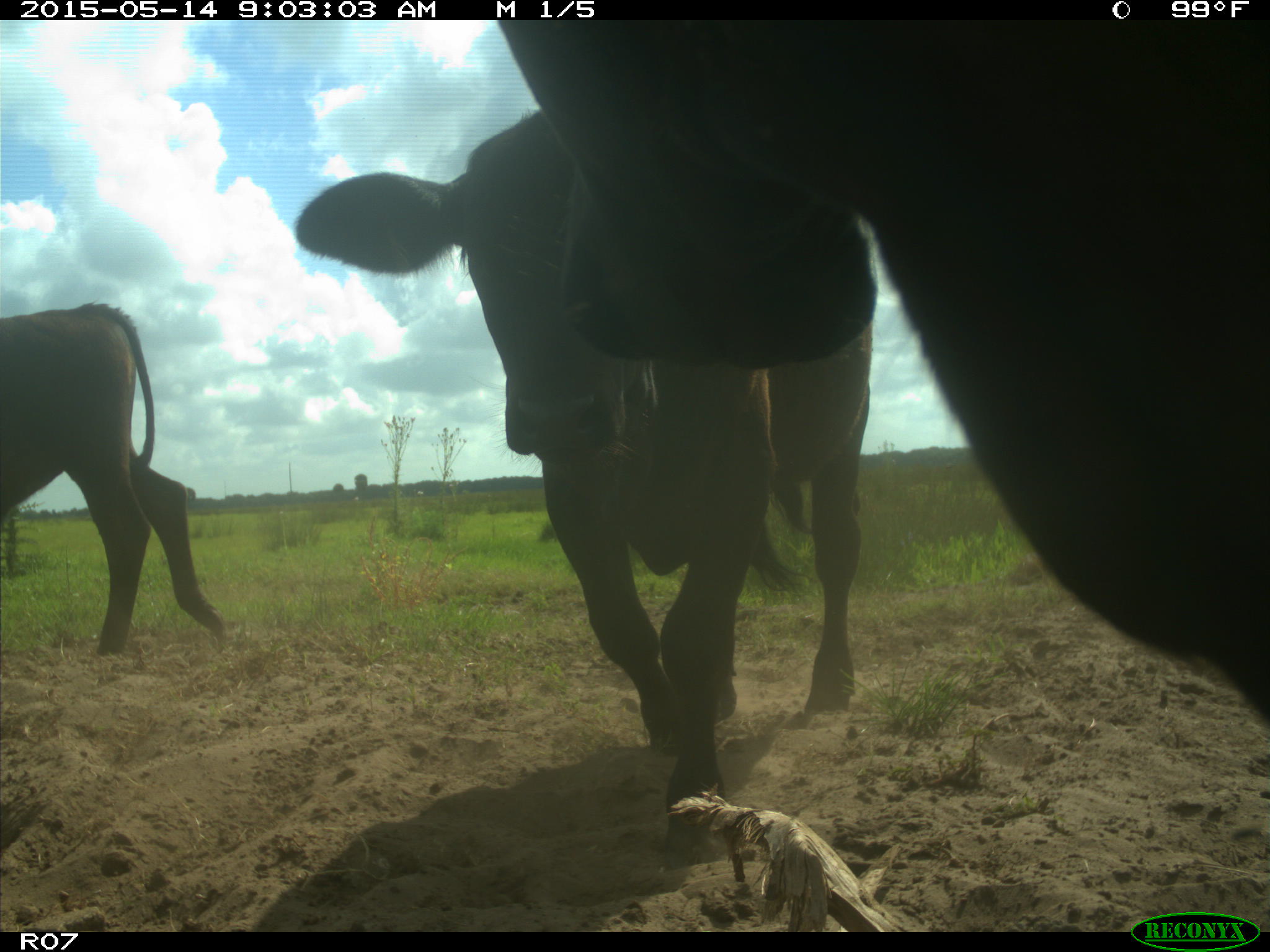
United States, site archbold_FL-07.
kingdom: Animalia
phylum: Chordata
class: Mammalia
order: Artiodactyla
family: Bovidae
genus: Bos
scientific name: Bos taurus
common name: domestic cow